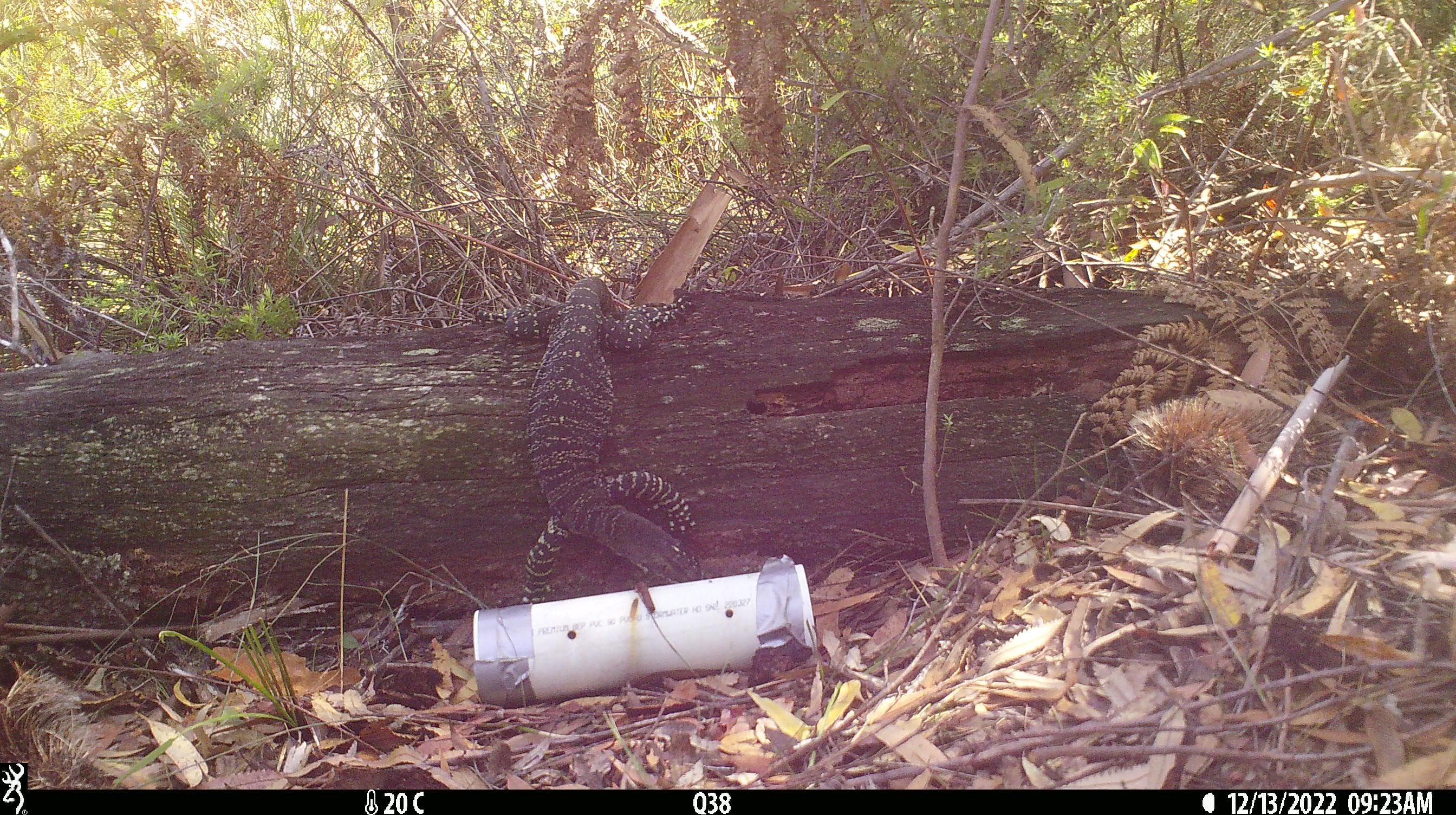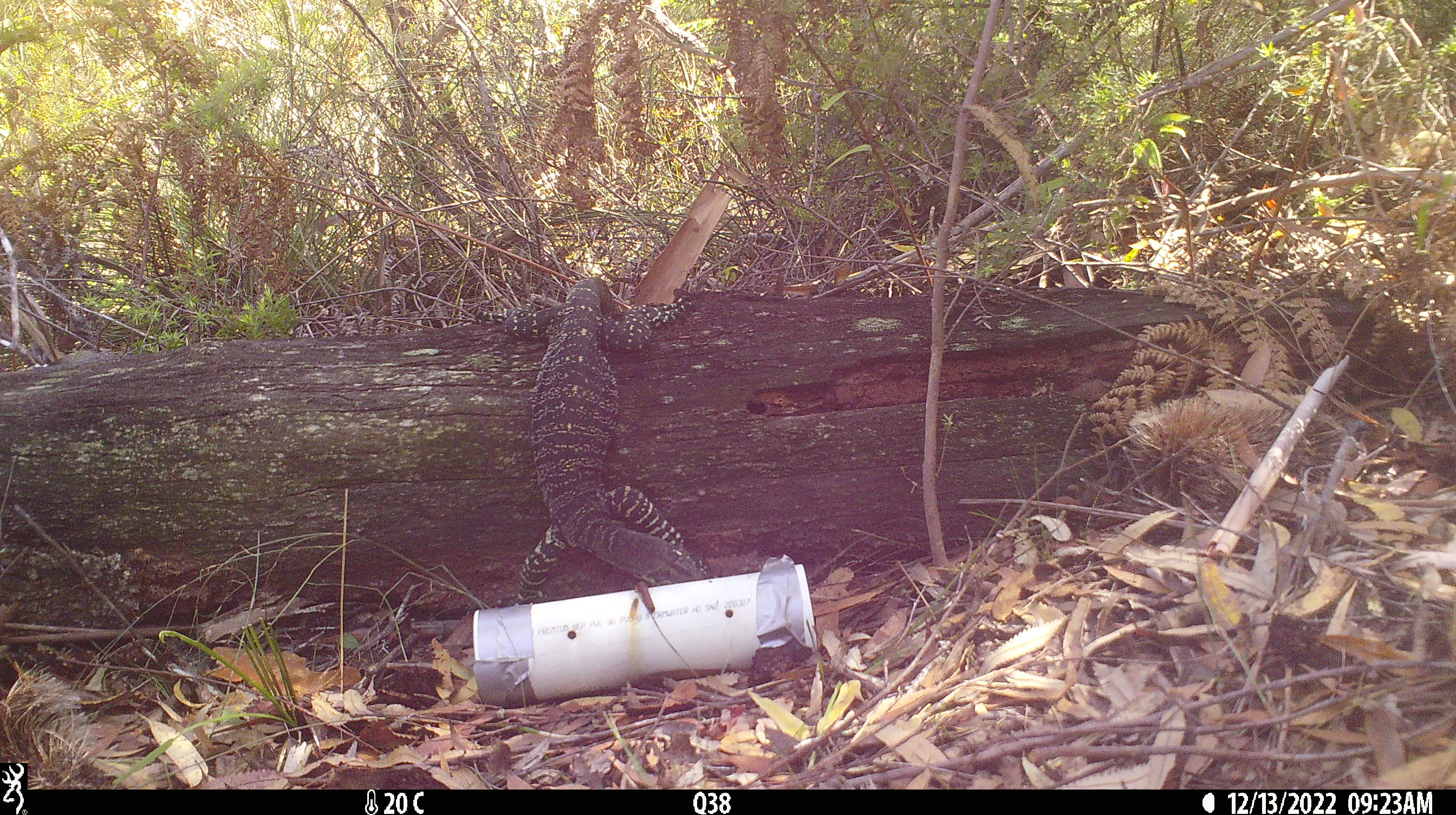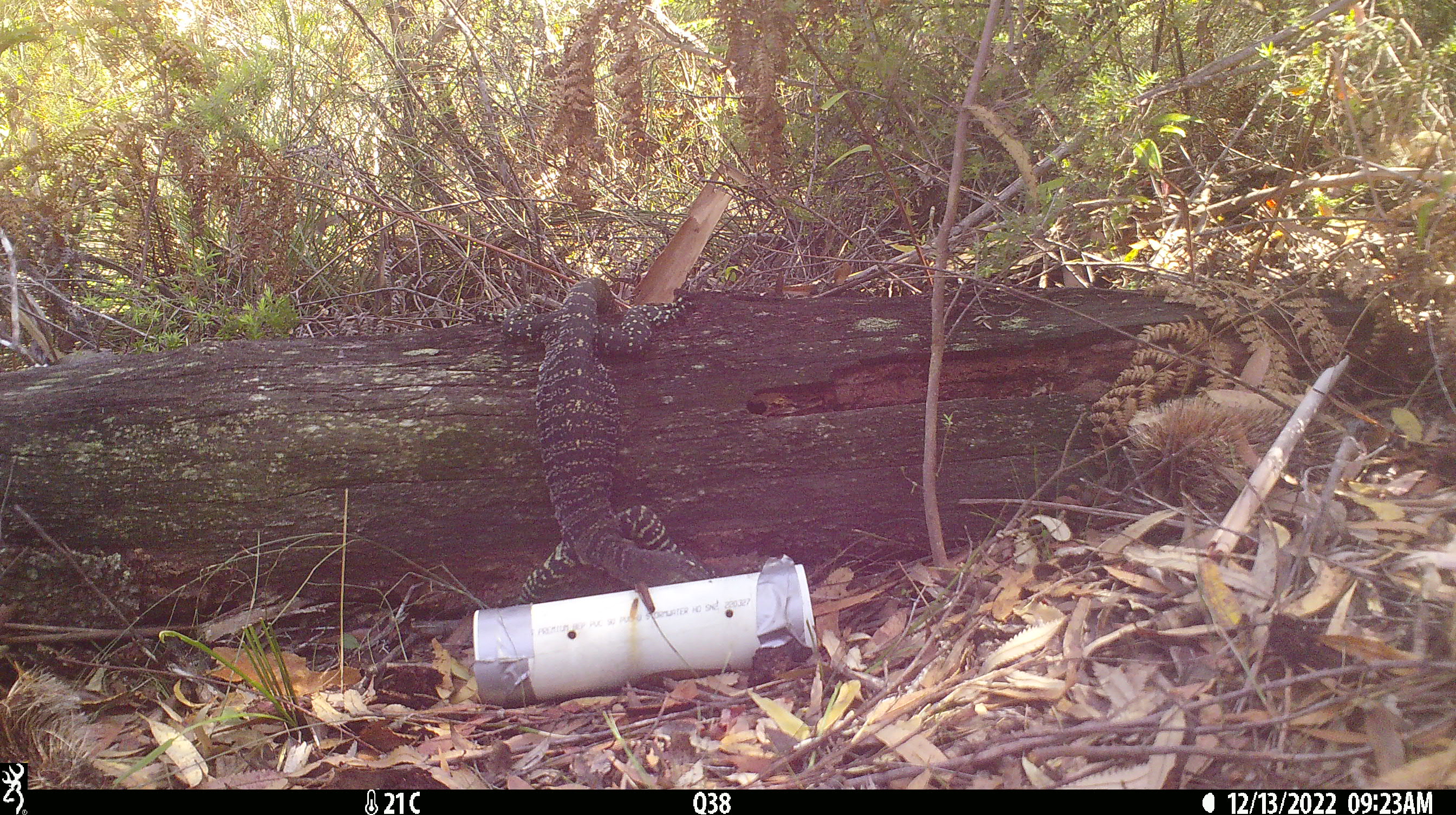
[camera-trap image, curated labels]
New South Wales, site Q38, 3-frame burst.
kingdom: Animalia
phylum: Chordata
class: Reptilia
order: Squamata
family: Varanidae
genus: Varanus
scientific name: Varanus varius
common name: lace monitor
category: goanna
Goanna (lace monitor) (Varanus varius).